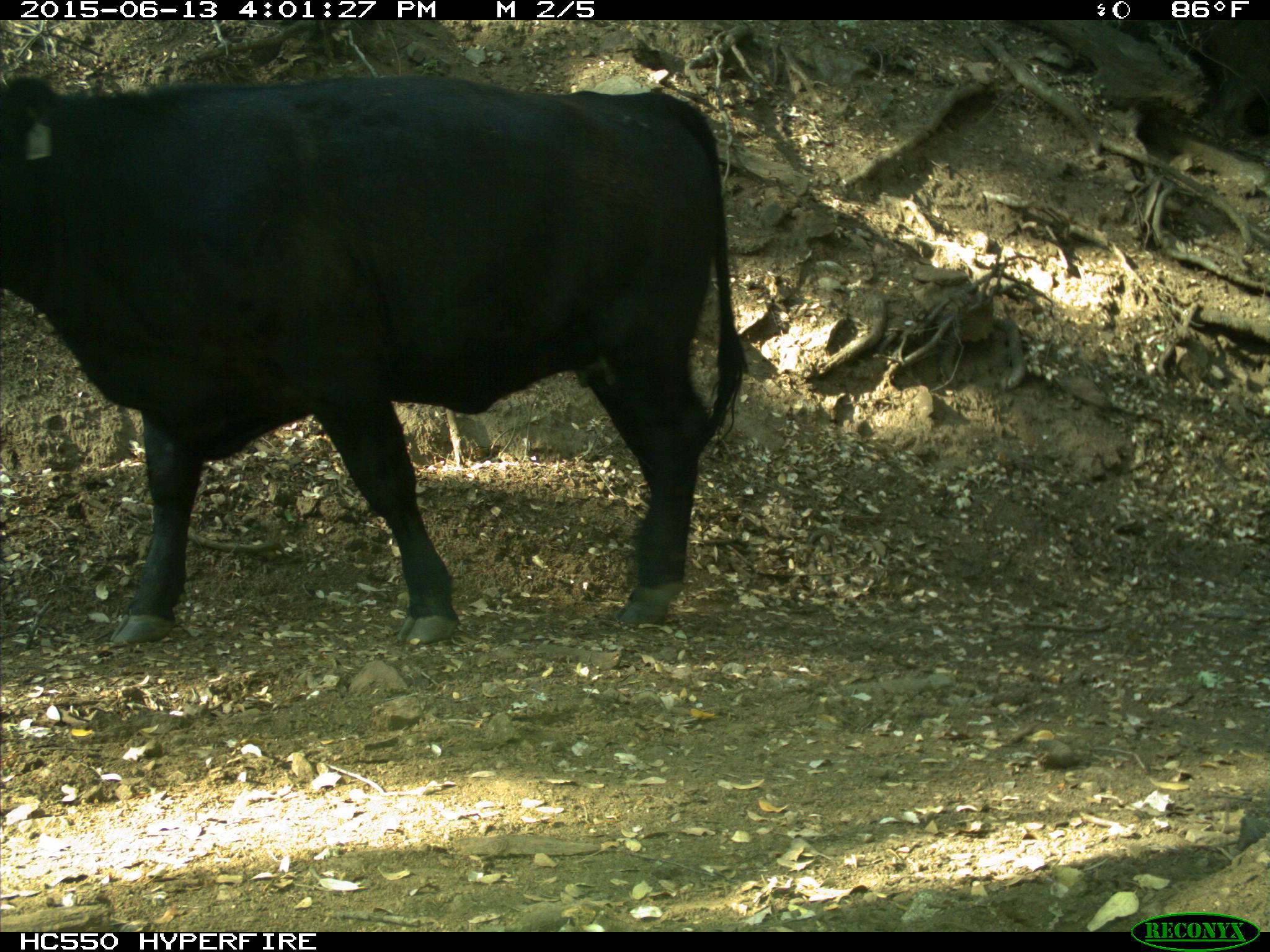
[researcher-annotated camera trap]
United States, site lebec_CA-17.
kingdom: Animalia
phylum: Chordata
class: Mammalia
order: Artiodactyla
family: Bovidae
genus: Bos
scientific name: Bos taurus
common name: domestic cow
Bos taurus (domestic cow).